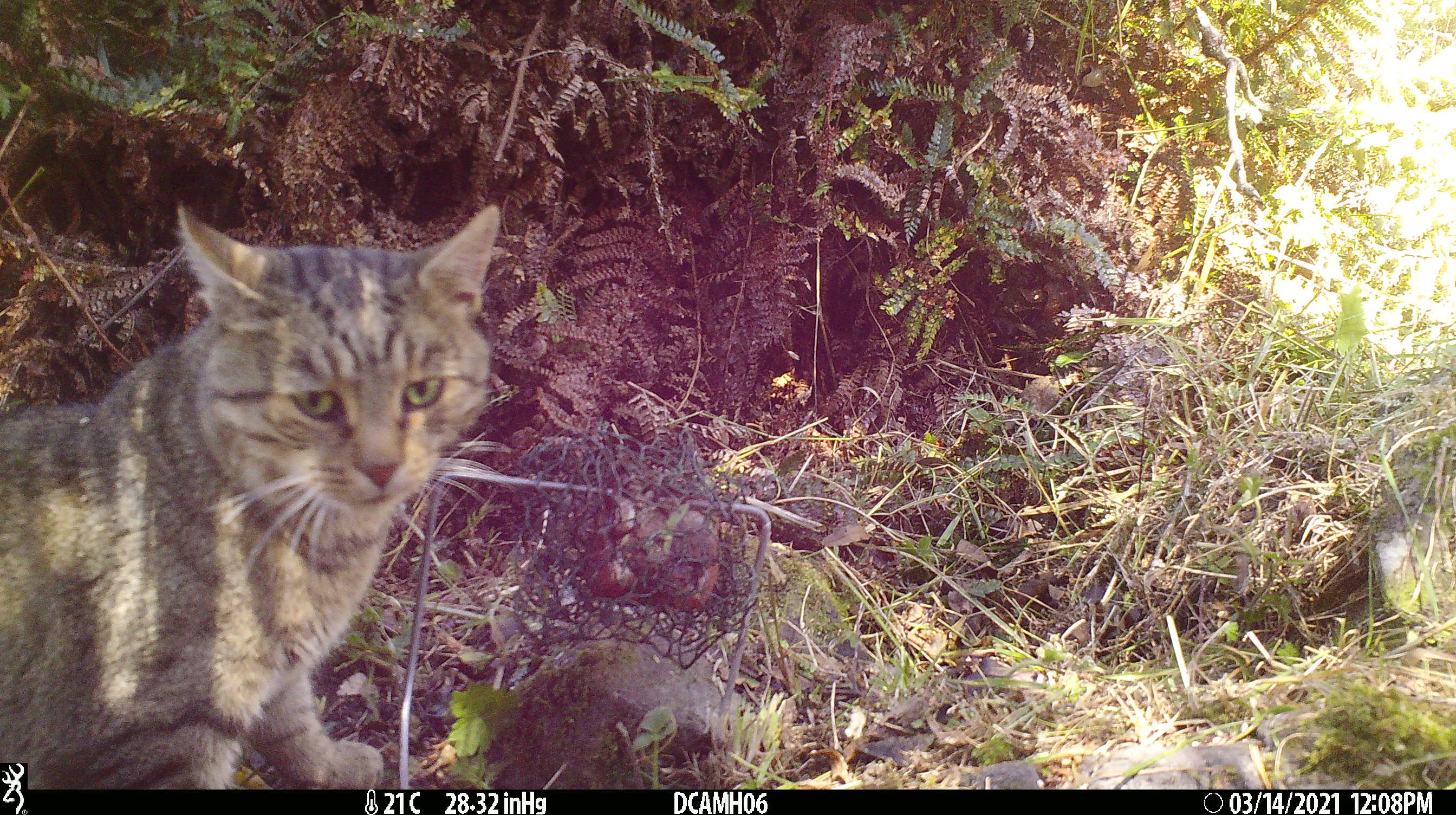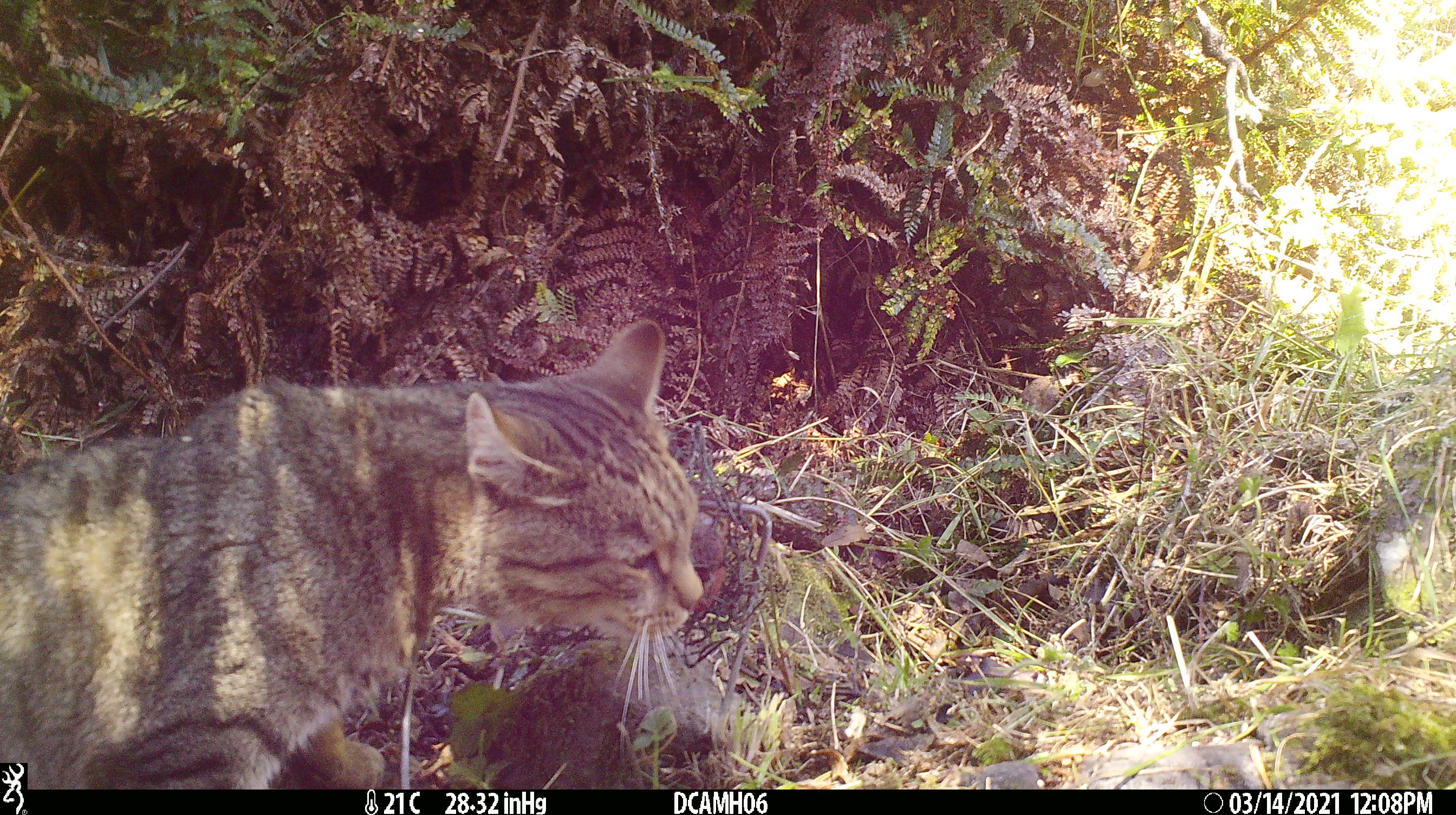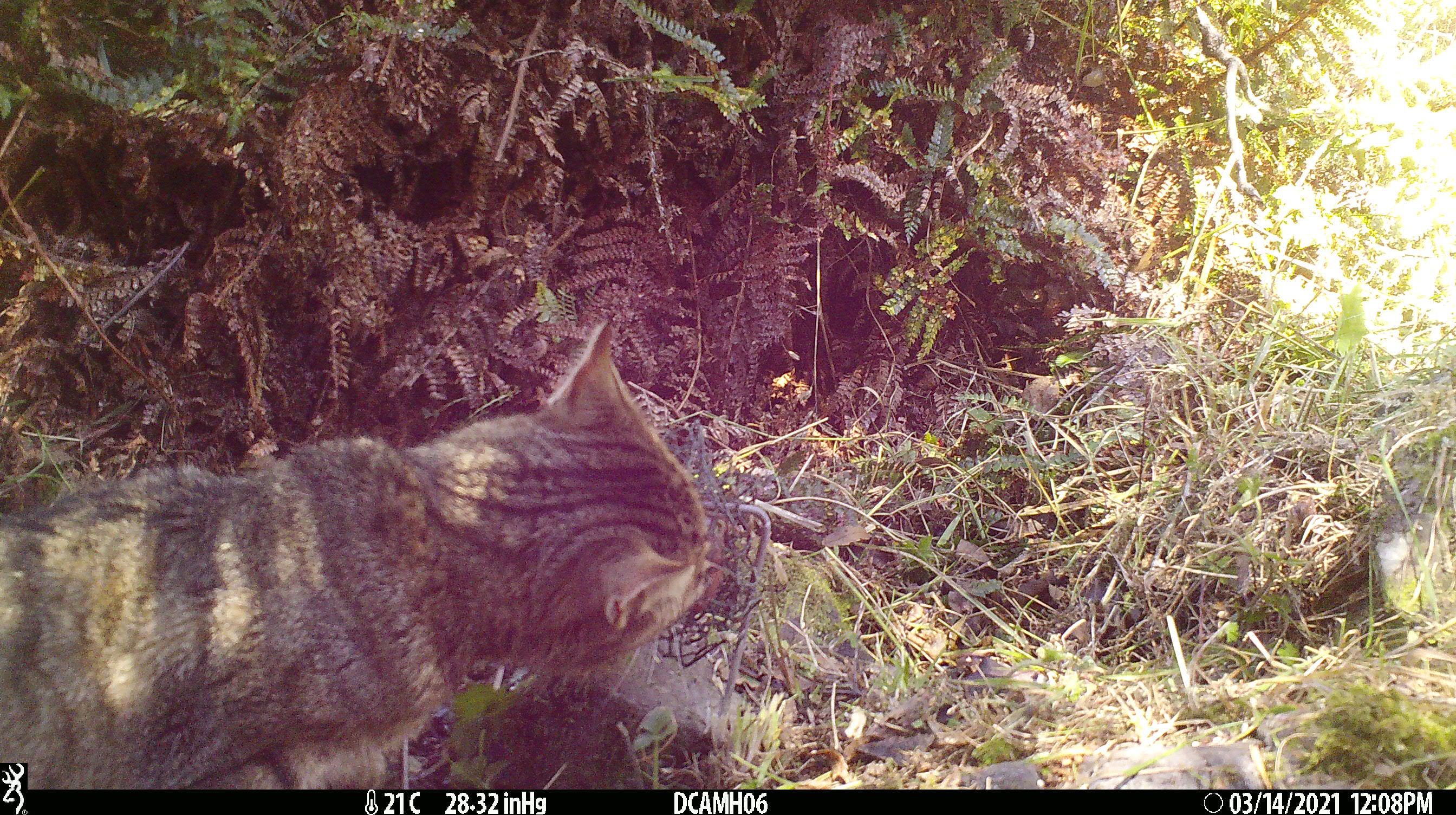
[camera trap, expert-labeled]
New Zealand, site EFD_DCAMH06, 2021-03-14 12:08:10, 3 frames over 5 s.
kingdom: Animalia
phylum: Chordata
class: Mammalia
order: Carnivora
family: Felidae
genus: Felis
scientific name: Felis catus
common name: domestic cat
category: cat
Cat (domestic cat) (Felis catus).